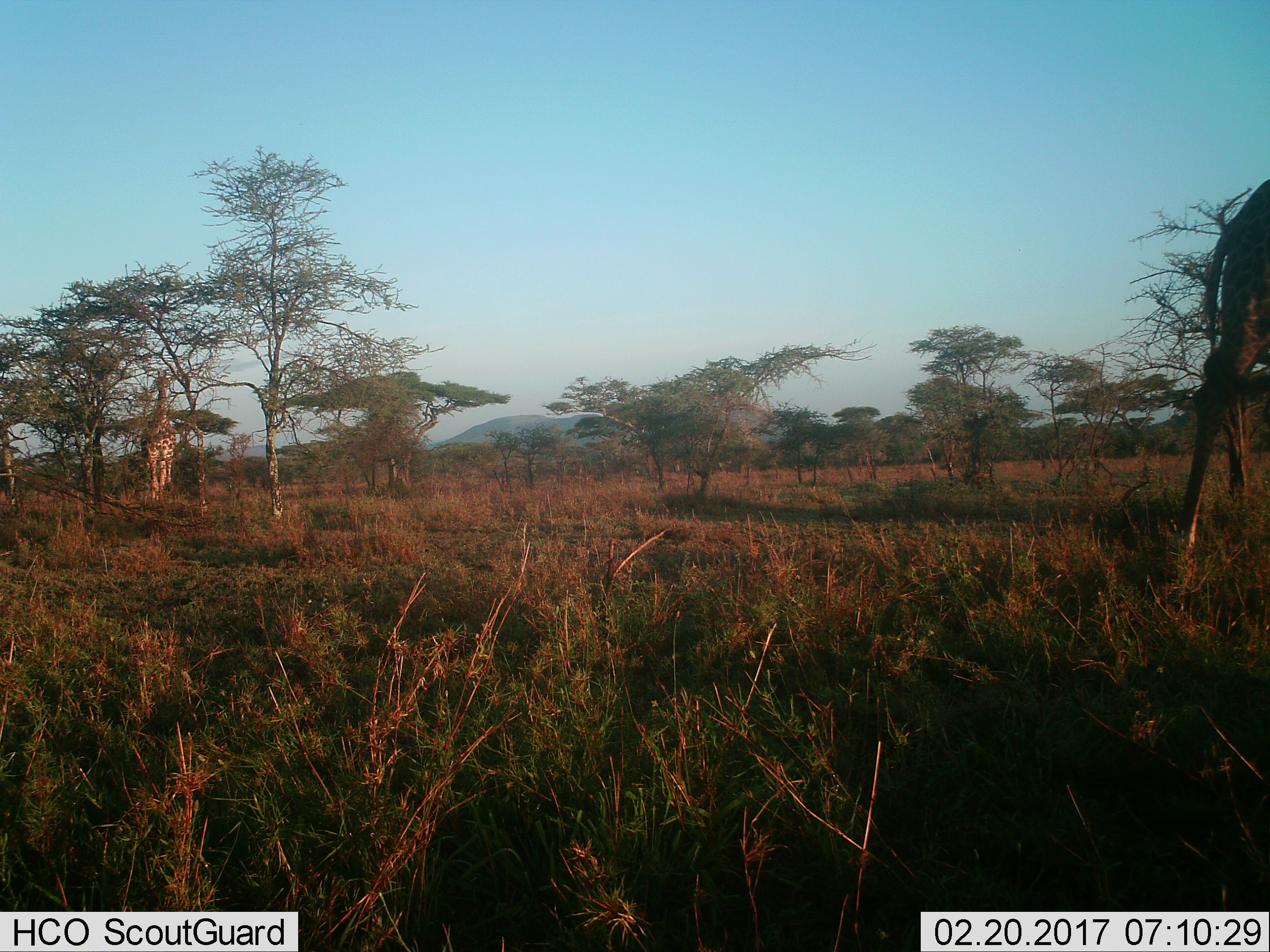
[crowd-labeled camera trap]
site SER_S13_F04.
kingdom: Animalia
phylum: Chordata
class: Mammalia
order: Artiodactyla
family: Giraffidae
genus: Giraffa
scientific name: Giraffa camelopardalis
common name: giraffe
Giraffe (Giraffa camelopardalis), count 2. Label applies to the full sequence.